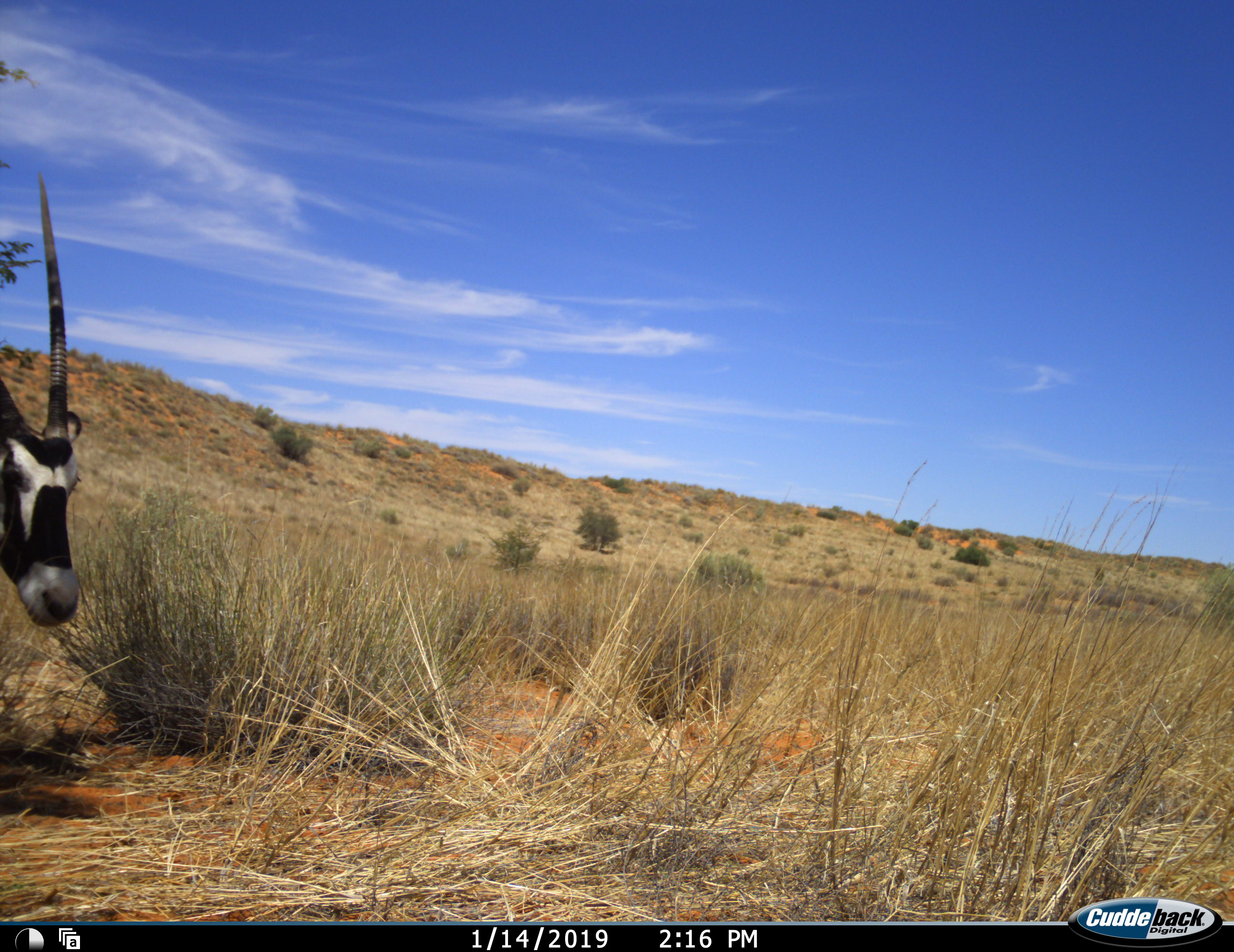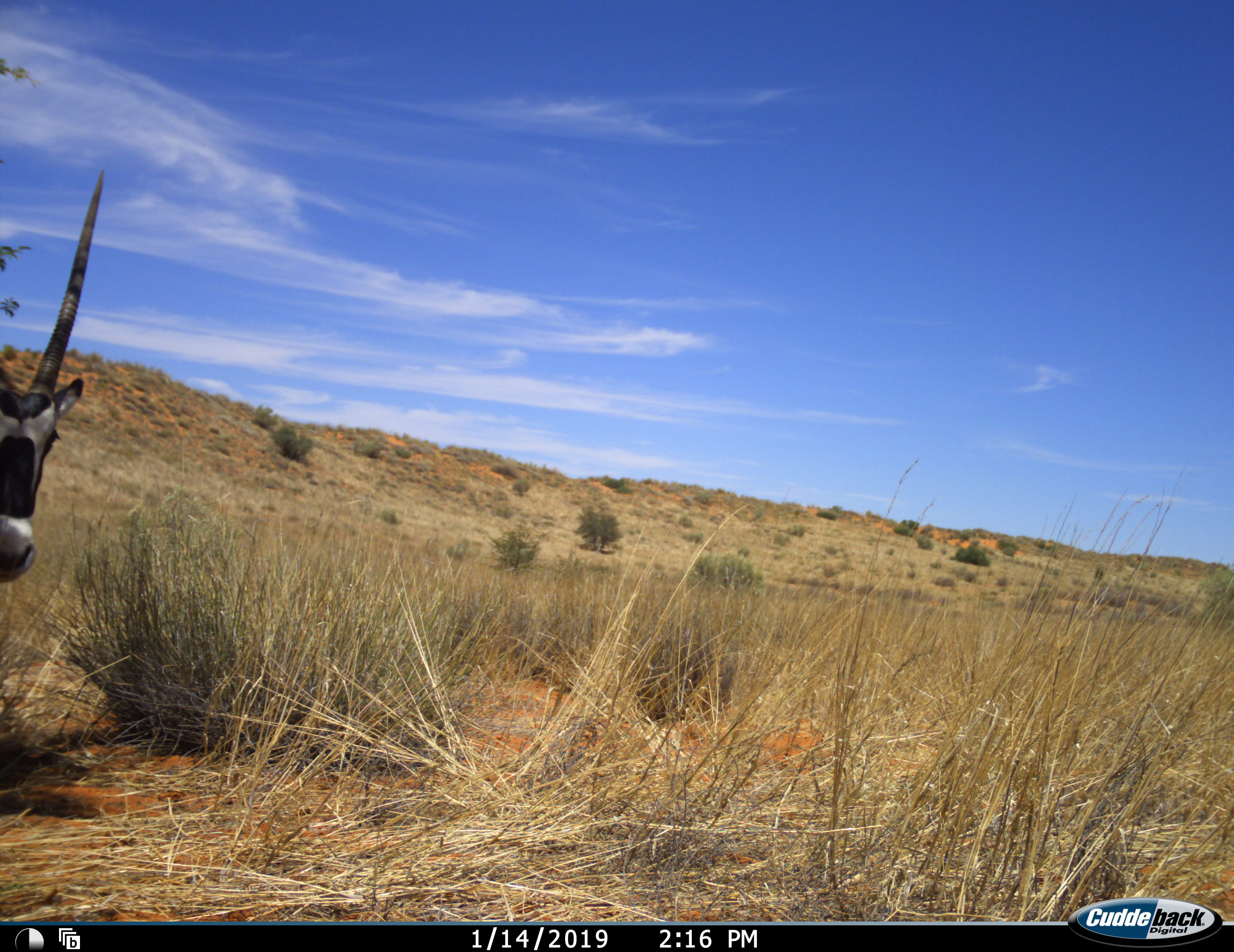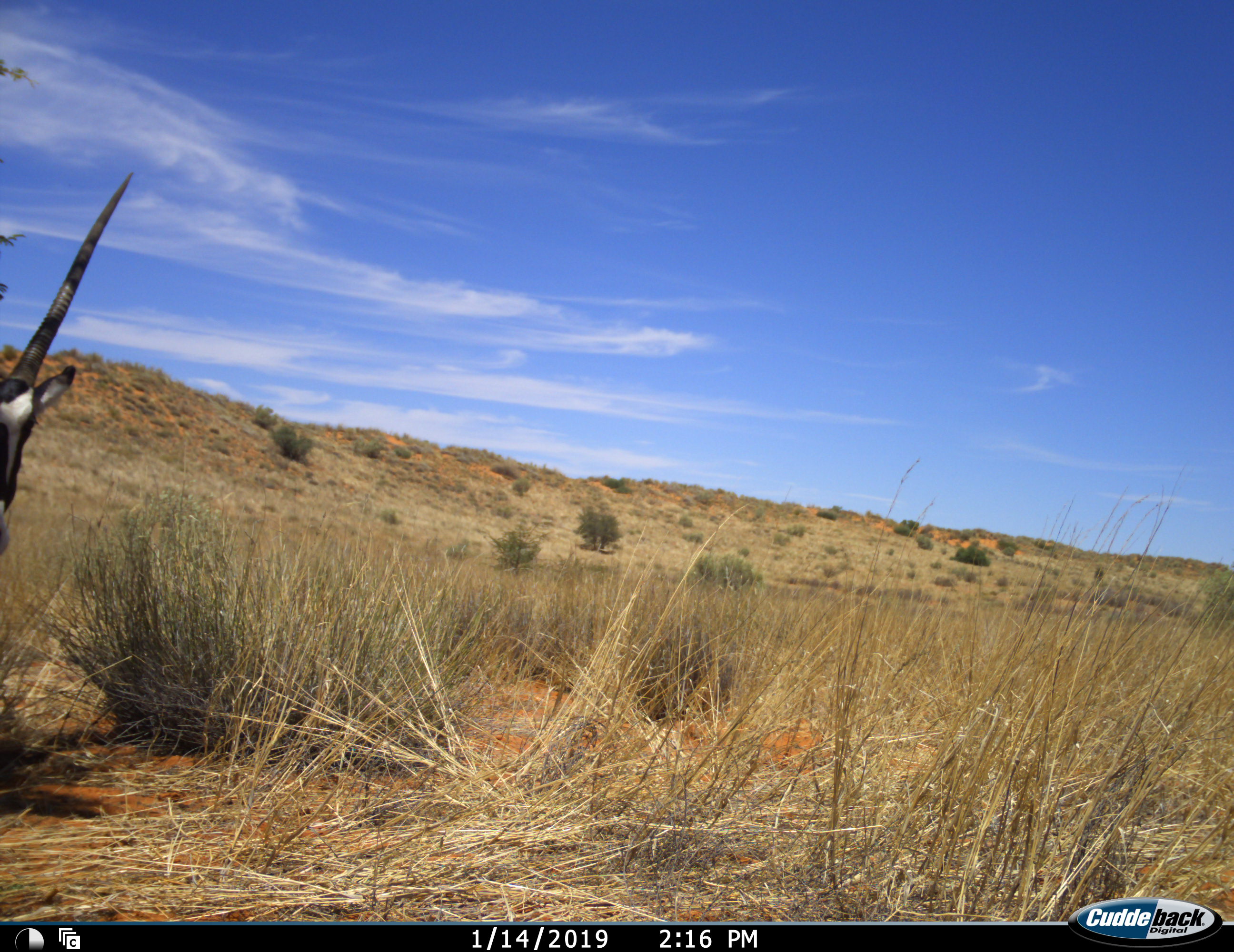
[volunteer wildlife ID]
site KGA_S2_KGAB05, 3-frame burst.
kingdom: Animalia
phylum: Chordata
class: Mammalia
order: Artiodactyla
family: Bovidae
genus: Oryx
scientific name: Oryx gazella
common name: gemsbok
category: oryx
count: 1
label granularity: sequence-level